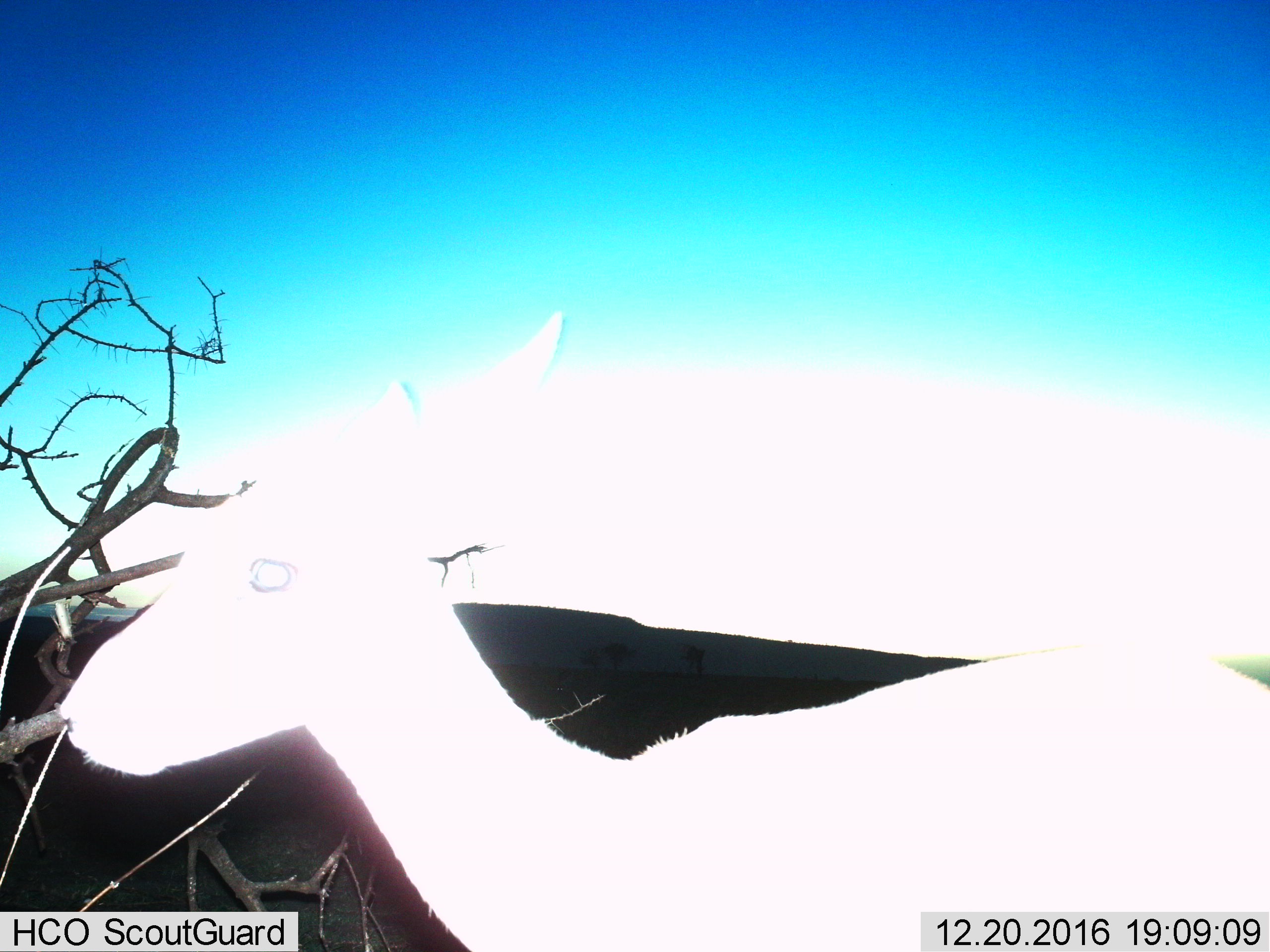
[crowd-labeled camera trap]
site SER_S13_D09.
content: unidentified animal